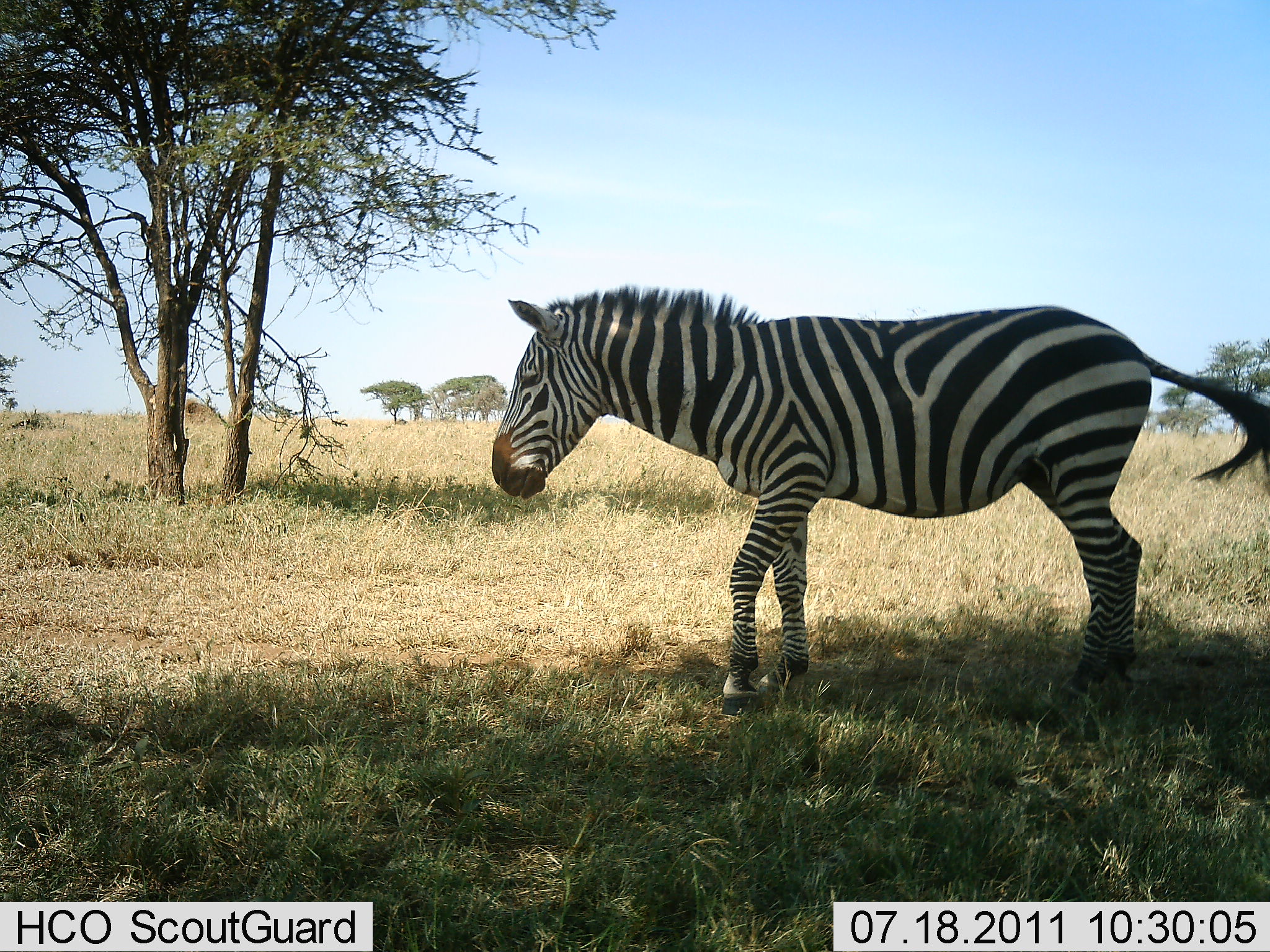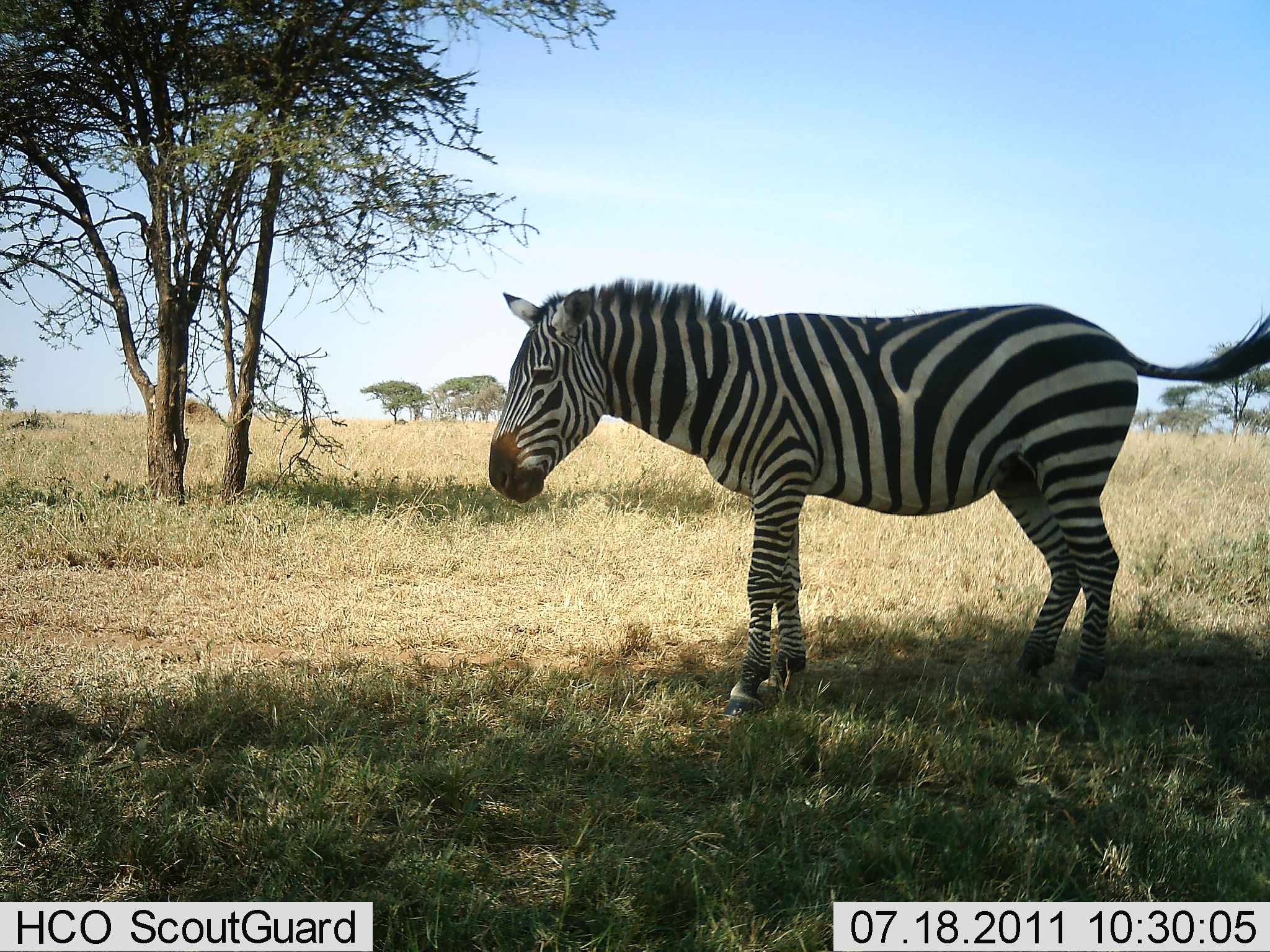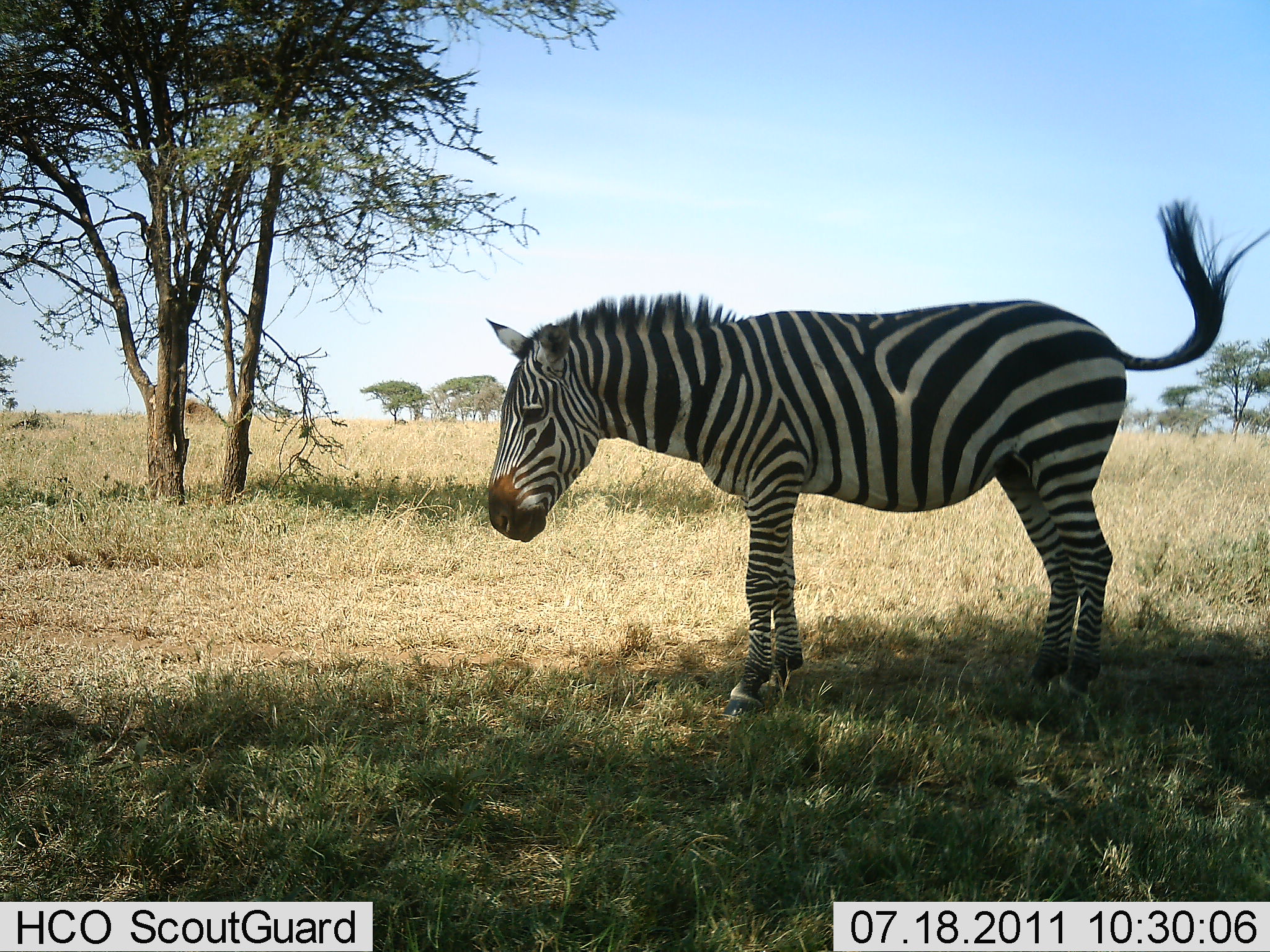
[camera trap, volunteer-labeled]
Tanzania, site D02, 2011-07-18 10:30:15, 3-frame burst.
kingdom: Animalia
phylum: Chordata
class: Mammalia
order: Perissodactyla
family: Equidae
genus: Equus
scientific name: Equus quagga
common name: plains zebra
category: zebra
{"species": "zebra (plains zebra) (Equus quagga)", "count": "1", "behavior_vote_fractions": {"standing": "91%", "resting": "9%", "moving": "0%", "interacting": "0%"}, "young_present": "0%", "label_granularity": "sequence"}